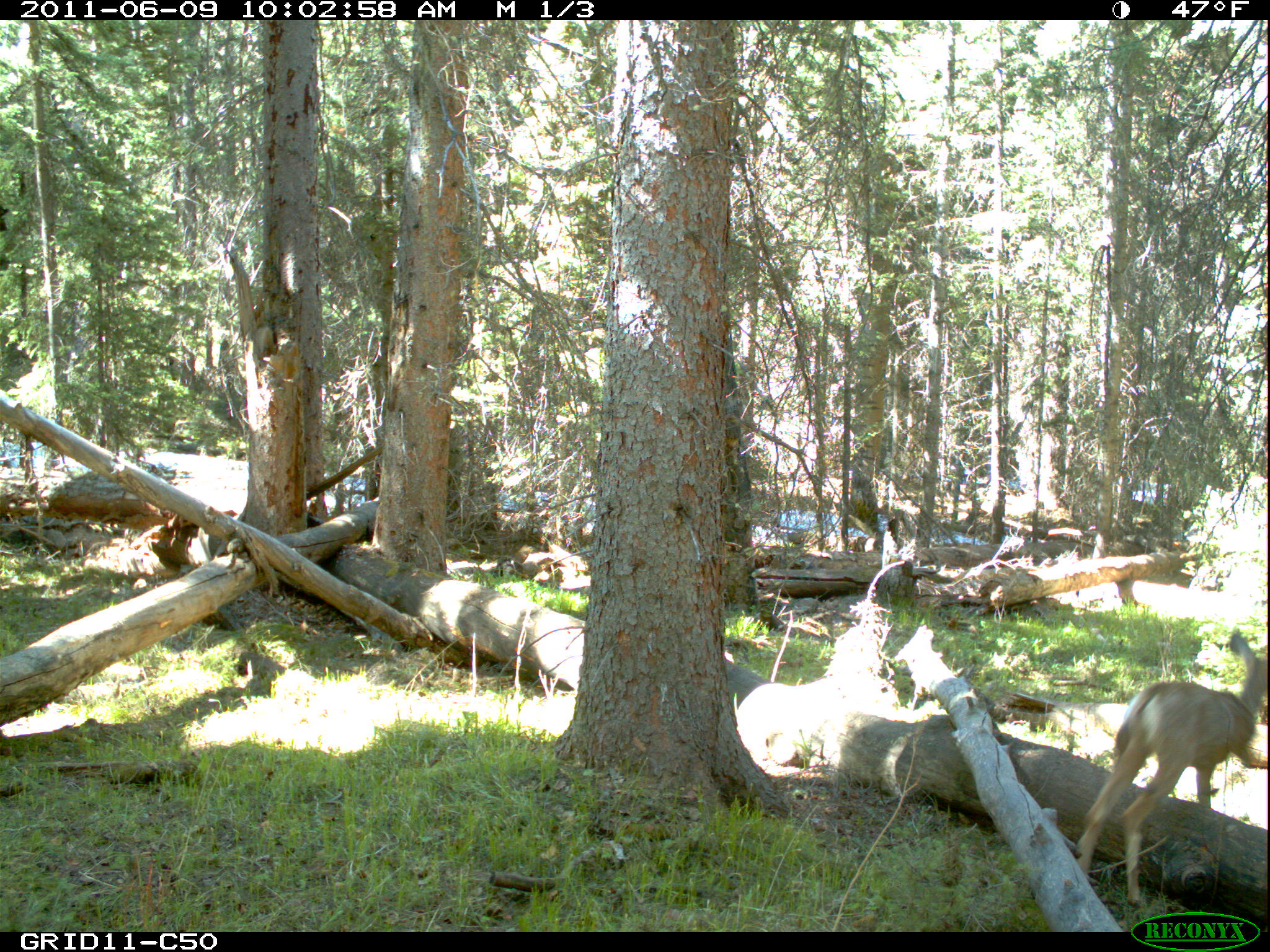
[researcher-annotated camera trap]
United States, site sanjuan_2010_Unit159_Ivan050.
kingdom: Animalia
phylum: Chordata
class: Mammalia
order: Artiodactyla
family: Cervidae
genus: Odocoileus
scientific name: Odocoileus hemionus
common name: mule deer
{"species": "Odocoileus hemionus (mule deer)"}